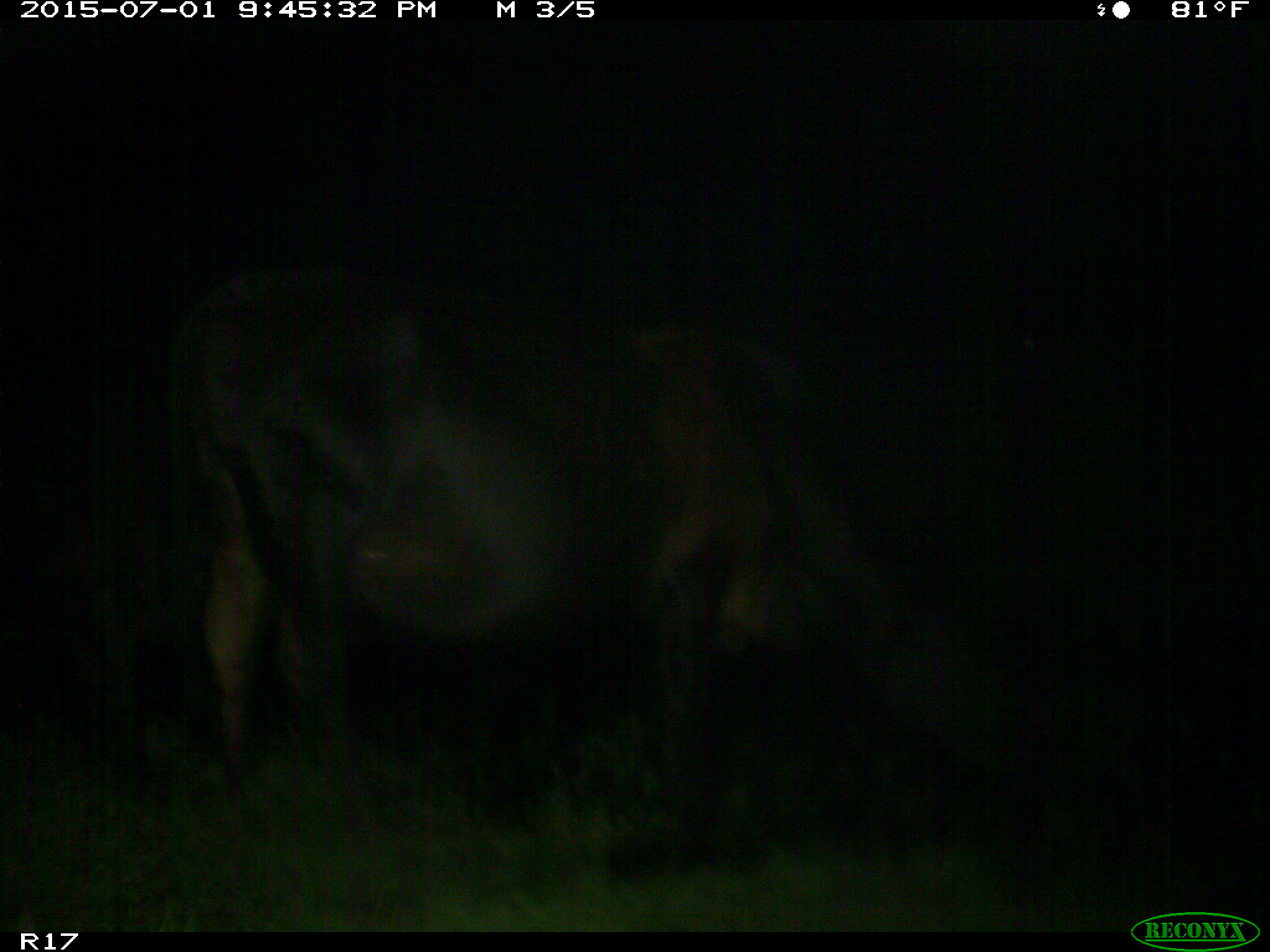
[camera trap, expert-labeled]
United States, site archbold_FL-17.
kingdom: Animalia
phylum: Chordata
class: Mammalia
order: Artiodactyla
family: Bovidae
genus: Bos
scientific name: Bos taurus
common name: domestic cow